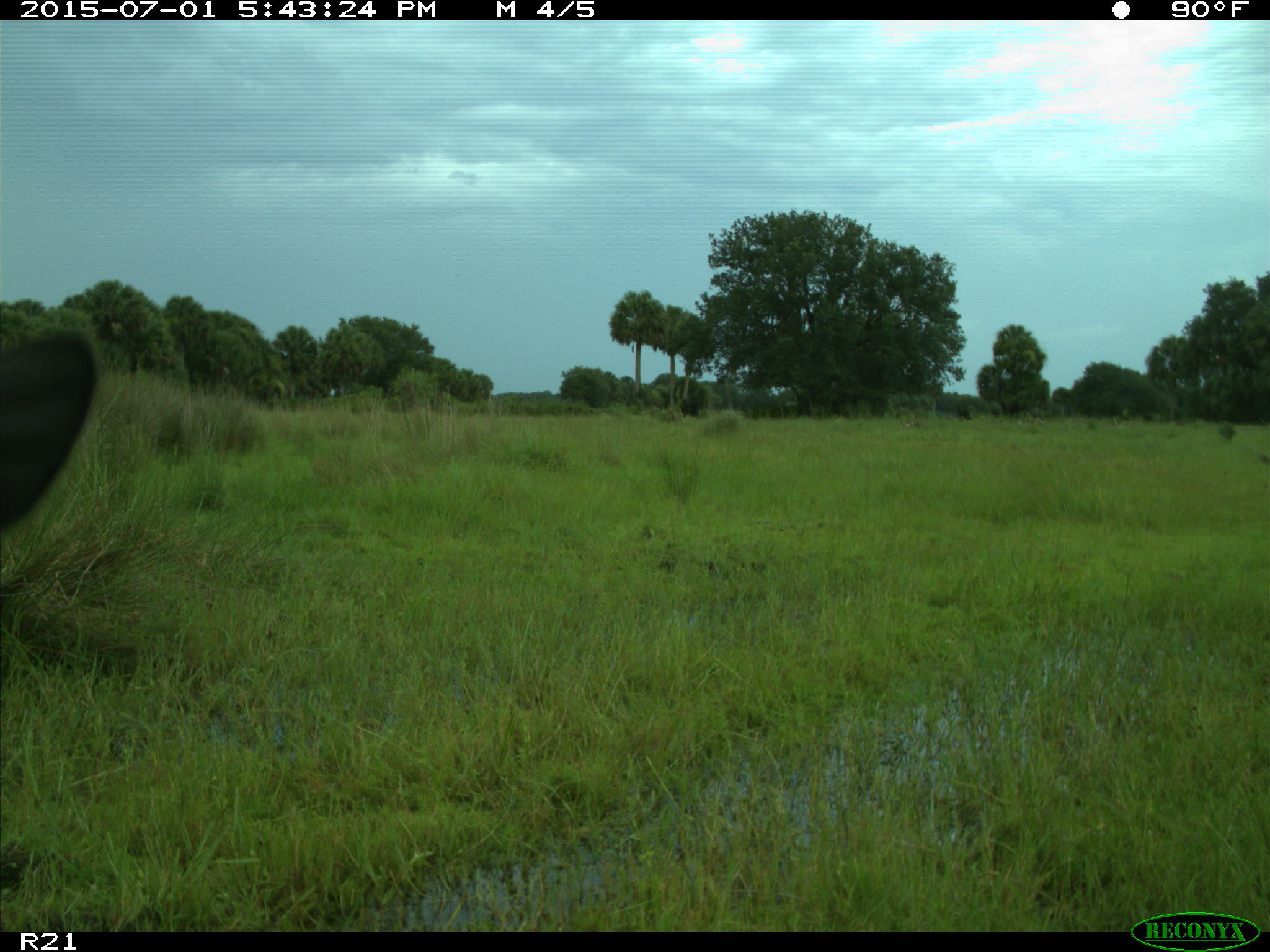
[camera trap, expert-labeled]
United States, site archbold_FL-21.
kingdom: Animalia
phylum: Chordata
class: Mammalia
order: Artiodactyla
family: Bovidae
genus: Bos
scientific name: Bos taurus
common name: domestic cow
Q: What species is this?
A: Bos taurus (domestic cow).